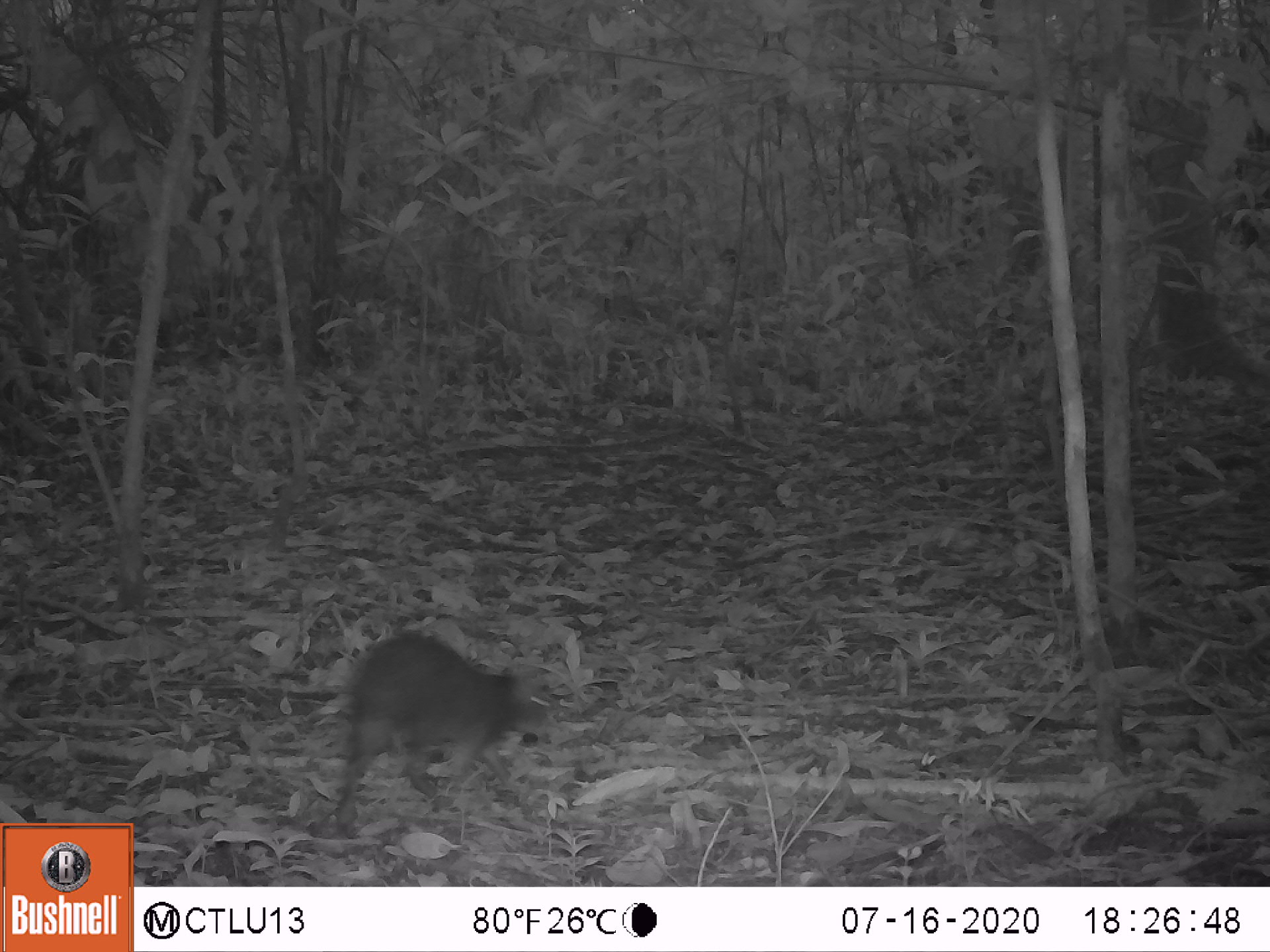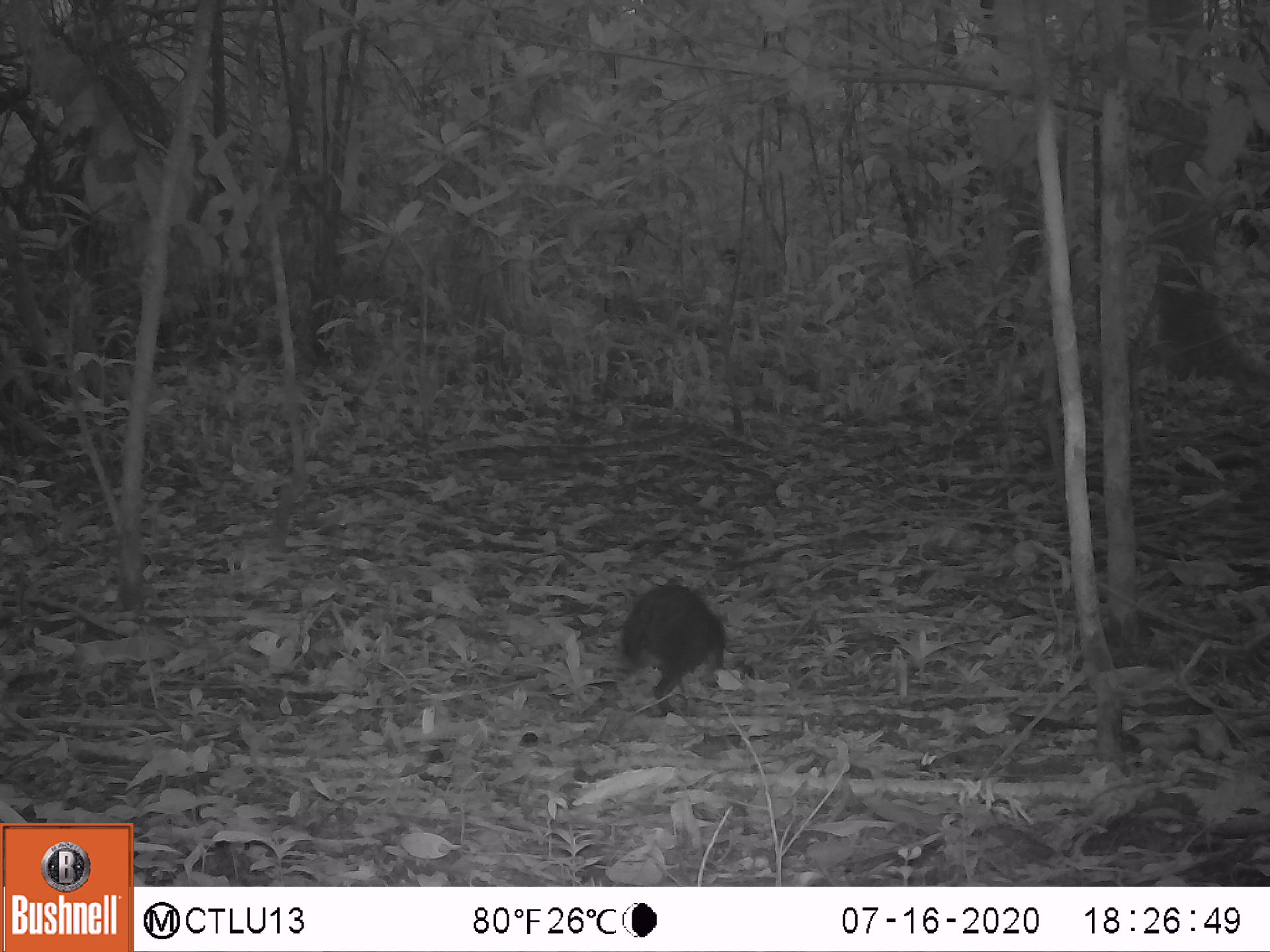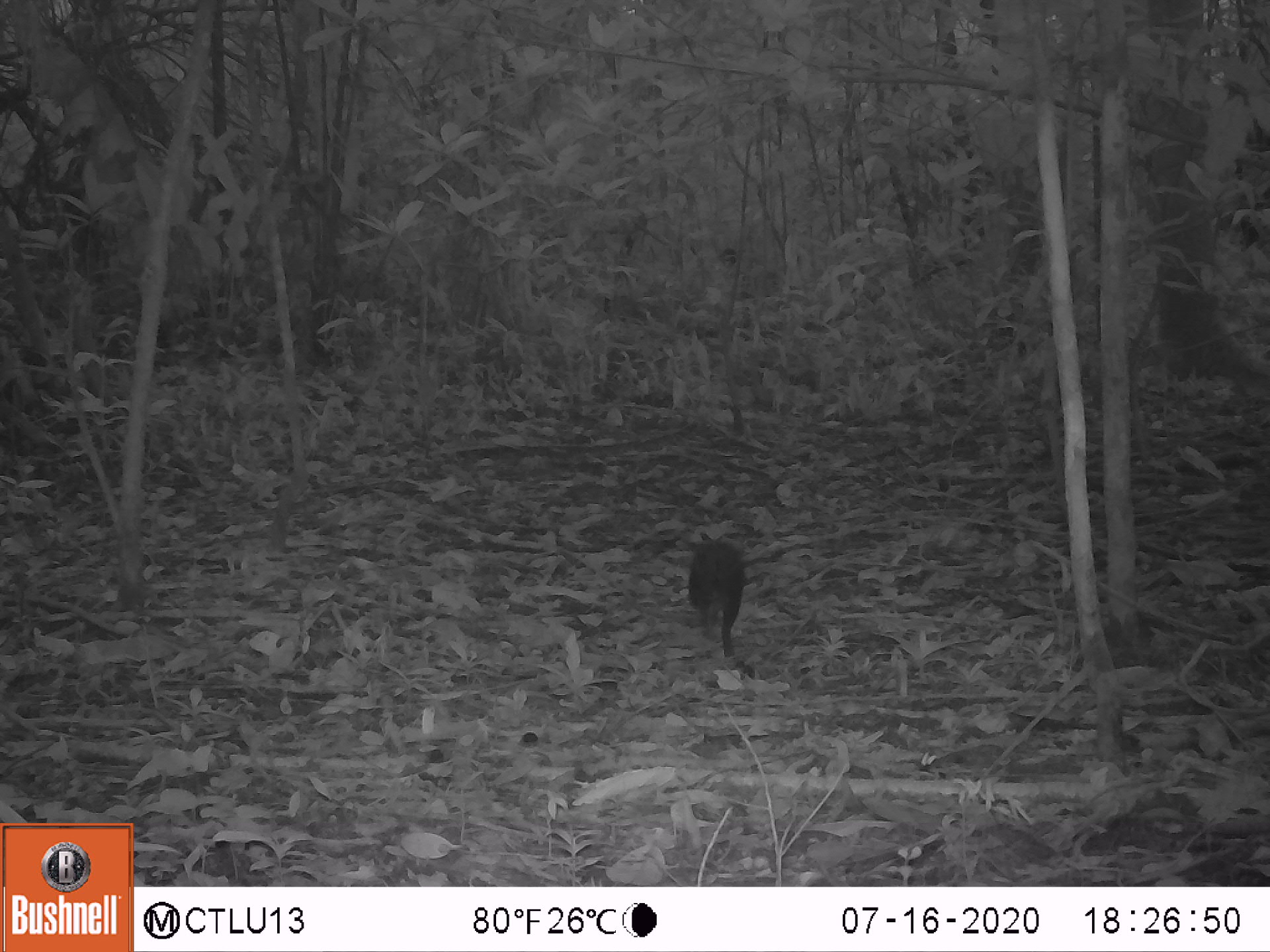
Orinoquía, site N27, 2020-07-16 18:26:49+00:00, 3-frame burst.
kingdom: Animalia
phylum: Chordata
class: Mammalia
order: Rodentia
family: Dasyproctidae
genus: Dasyprocta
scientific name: Dasyprocta fuliginosa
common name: black agouti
Black agouti (Dasyprocta fuliginosa).